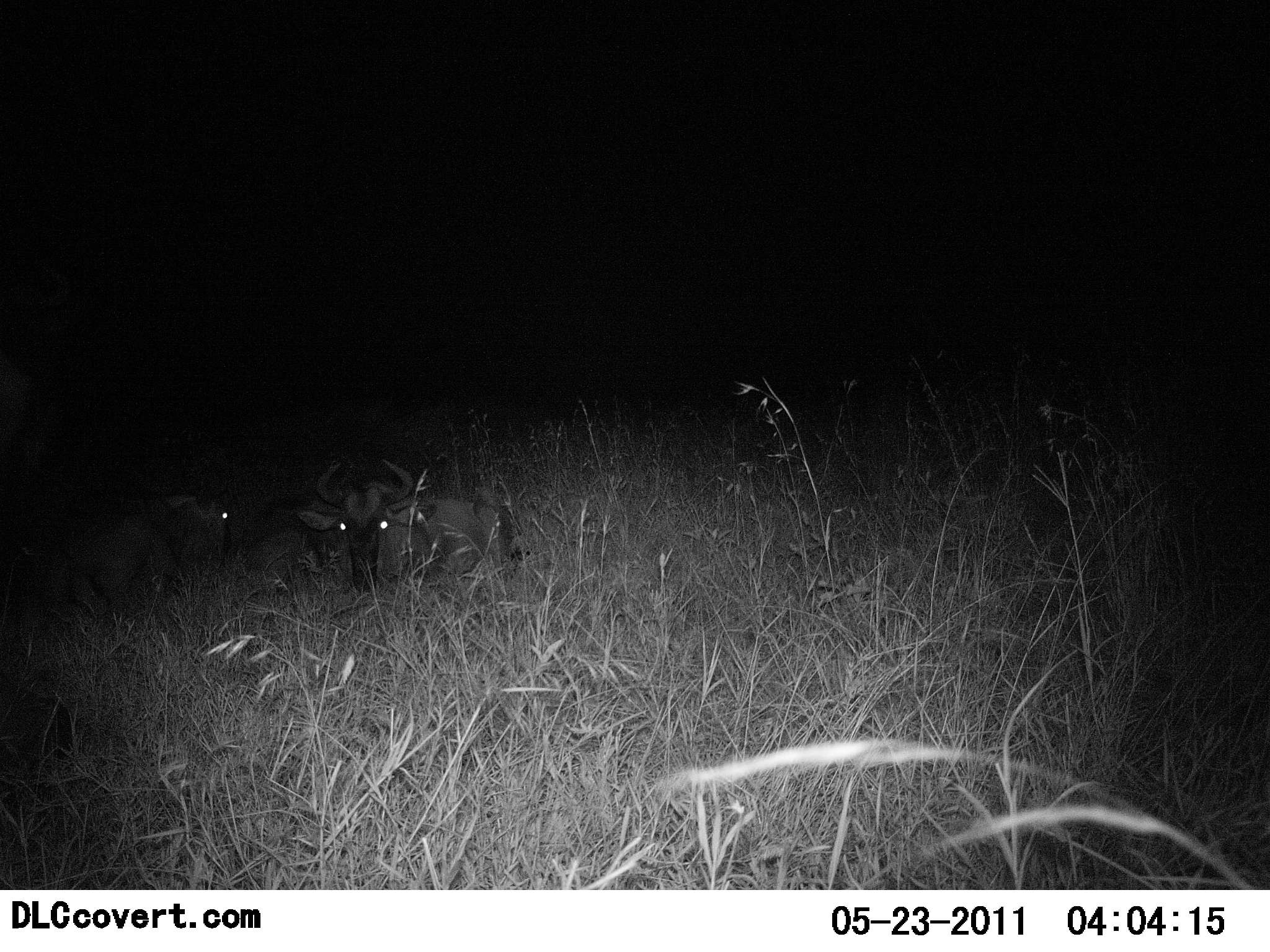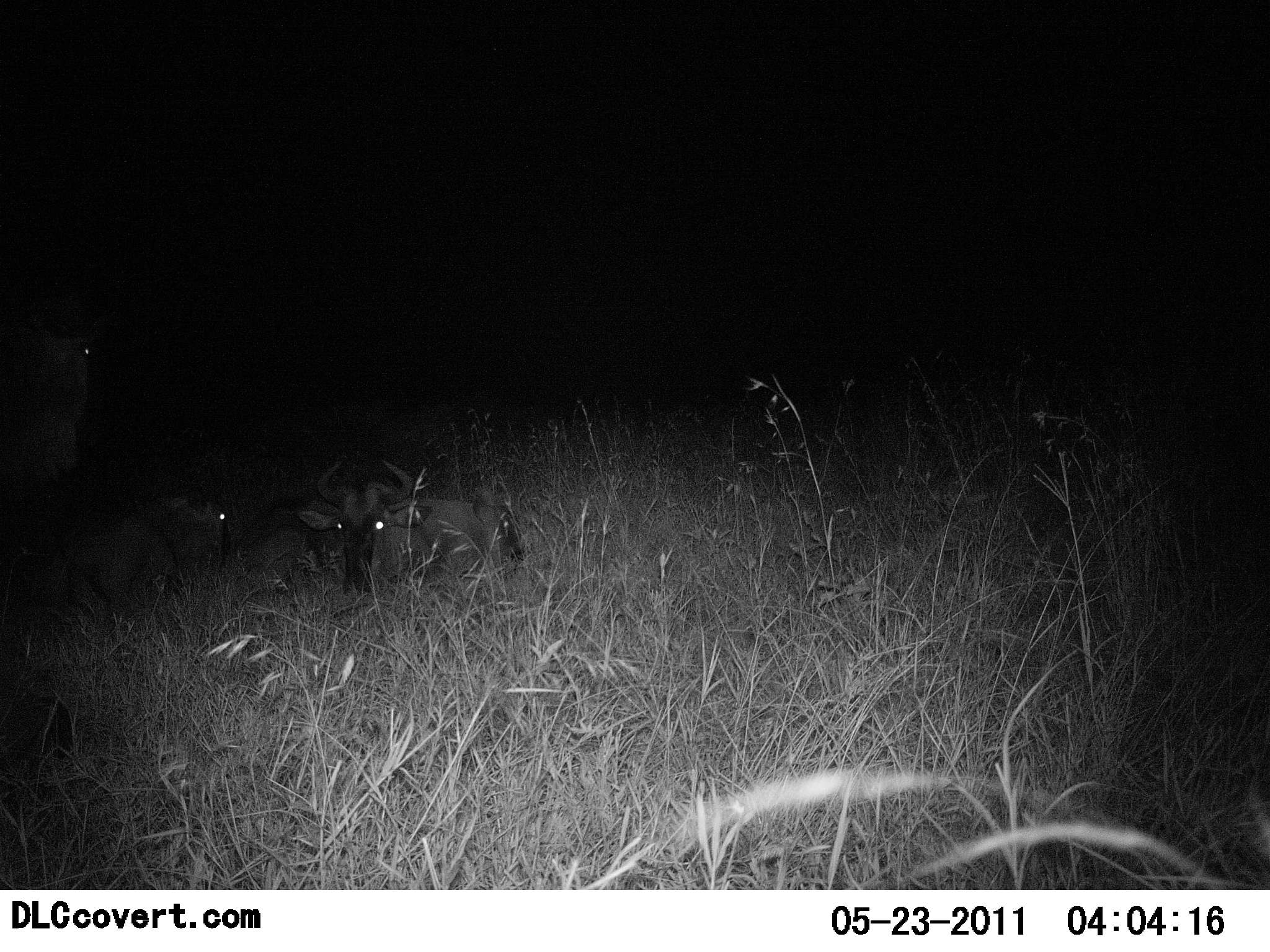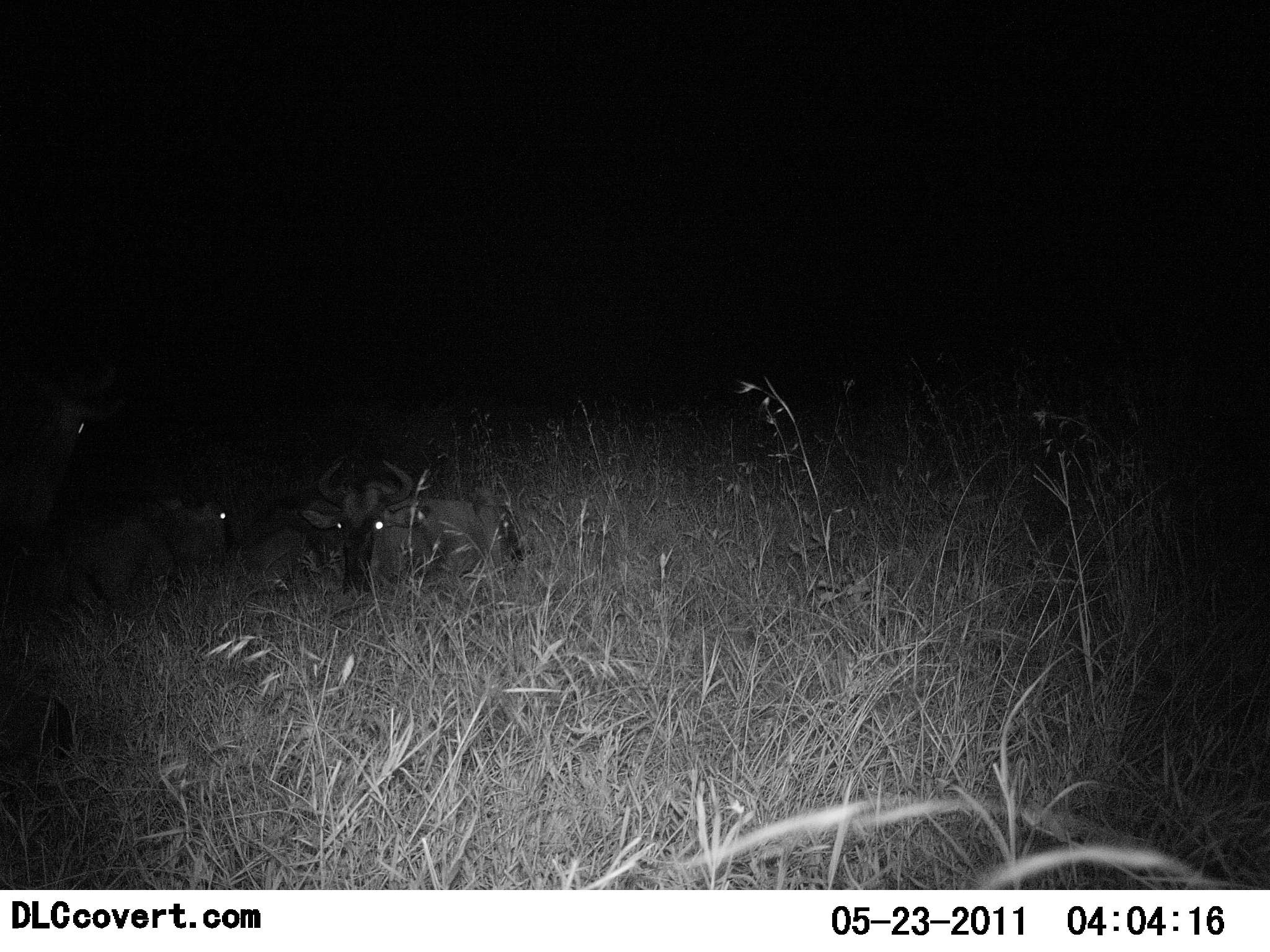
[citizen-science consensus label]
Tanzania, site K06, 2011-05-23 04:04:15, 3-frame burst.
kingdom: Animalia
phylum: Chordata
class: Mammalia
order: Artiodactyla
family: Bovidae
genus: Connochaetes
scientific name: Connochaetes taurinus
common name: blue wildebeest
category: wildebeest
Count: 3.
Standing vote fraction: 58%.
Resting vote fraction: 100%.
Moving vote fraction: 0%.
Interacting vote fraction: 0%.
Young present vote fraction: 0%.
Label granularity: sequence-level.